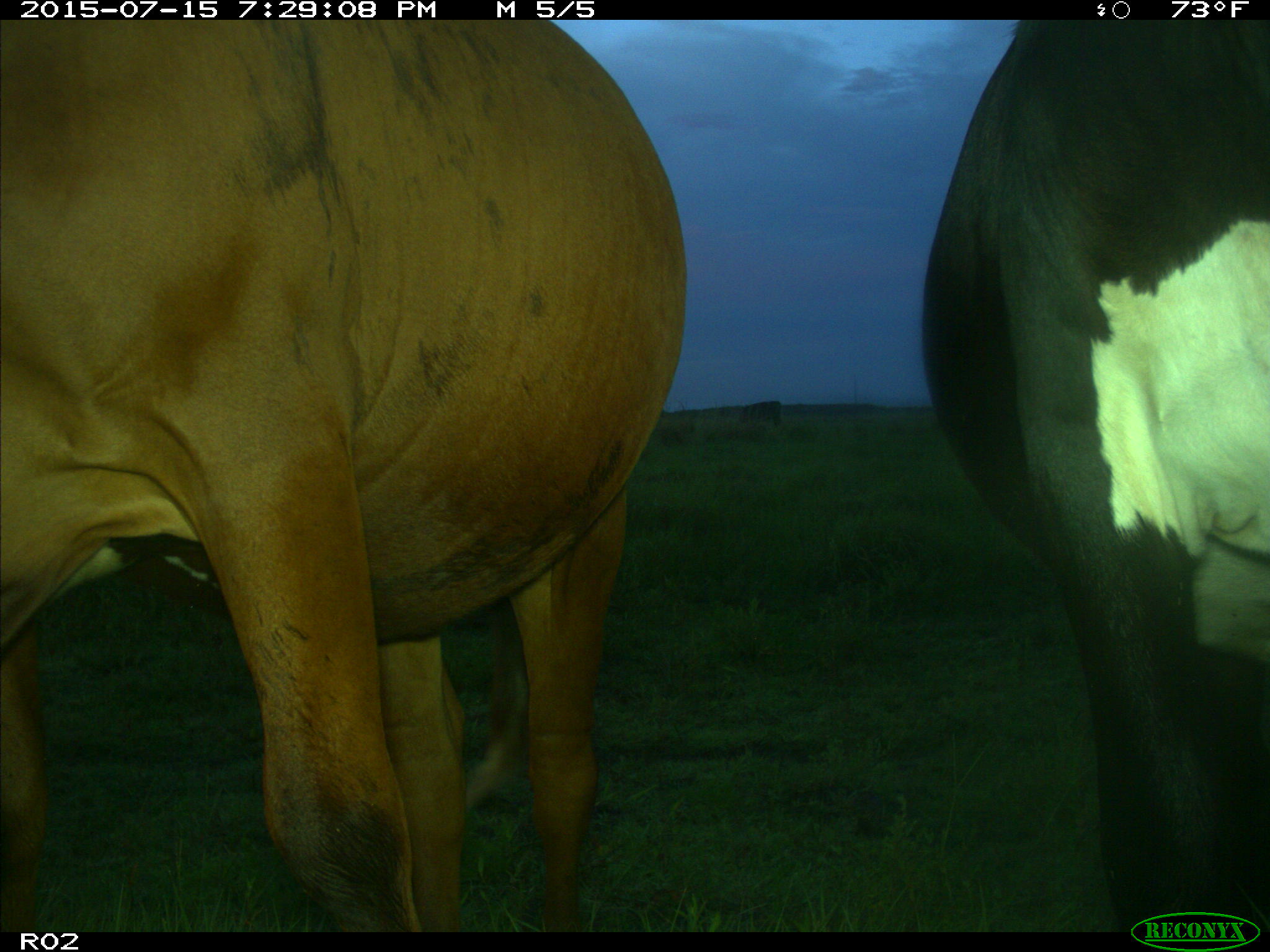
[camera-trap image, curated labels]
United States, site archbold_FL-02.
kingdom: Animalia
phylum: Chordata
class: Mammalia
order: Artiodactyla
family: Bovidae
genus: Bos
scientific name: Bos taurus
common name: domestic cow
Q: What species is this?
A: Bos taurus (domestic cow).